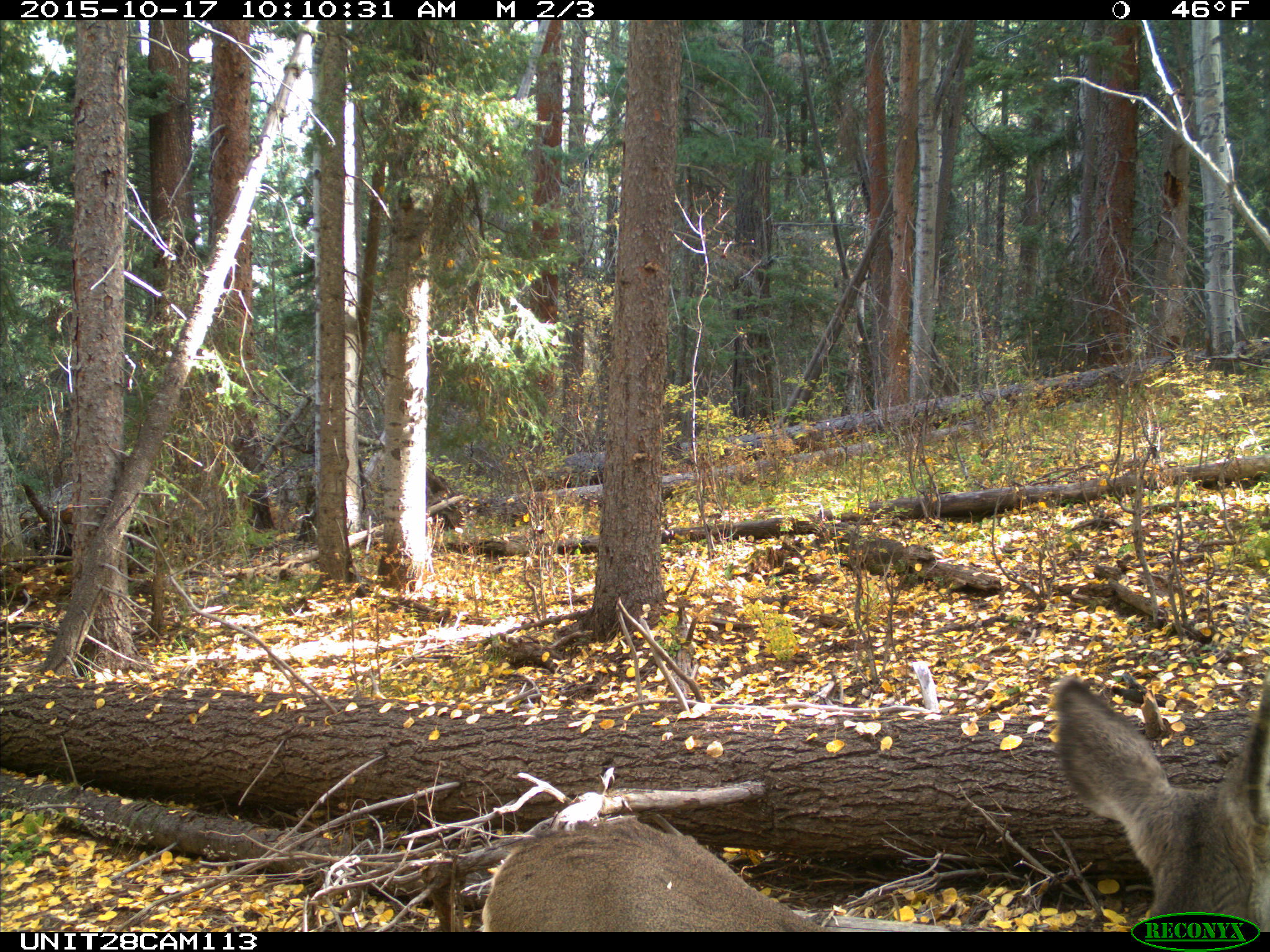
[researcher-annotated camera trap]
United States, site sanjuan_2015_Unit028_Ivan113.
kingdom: Animalia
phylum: Chordata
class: Mammalia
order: Artiodactyla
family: Cervidae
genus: Odocoileus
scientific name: Odocoileus hemionus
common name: mule deer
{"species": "Odocoileus hemionus (mule deer)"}